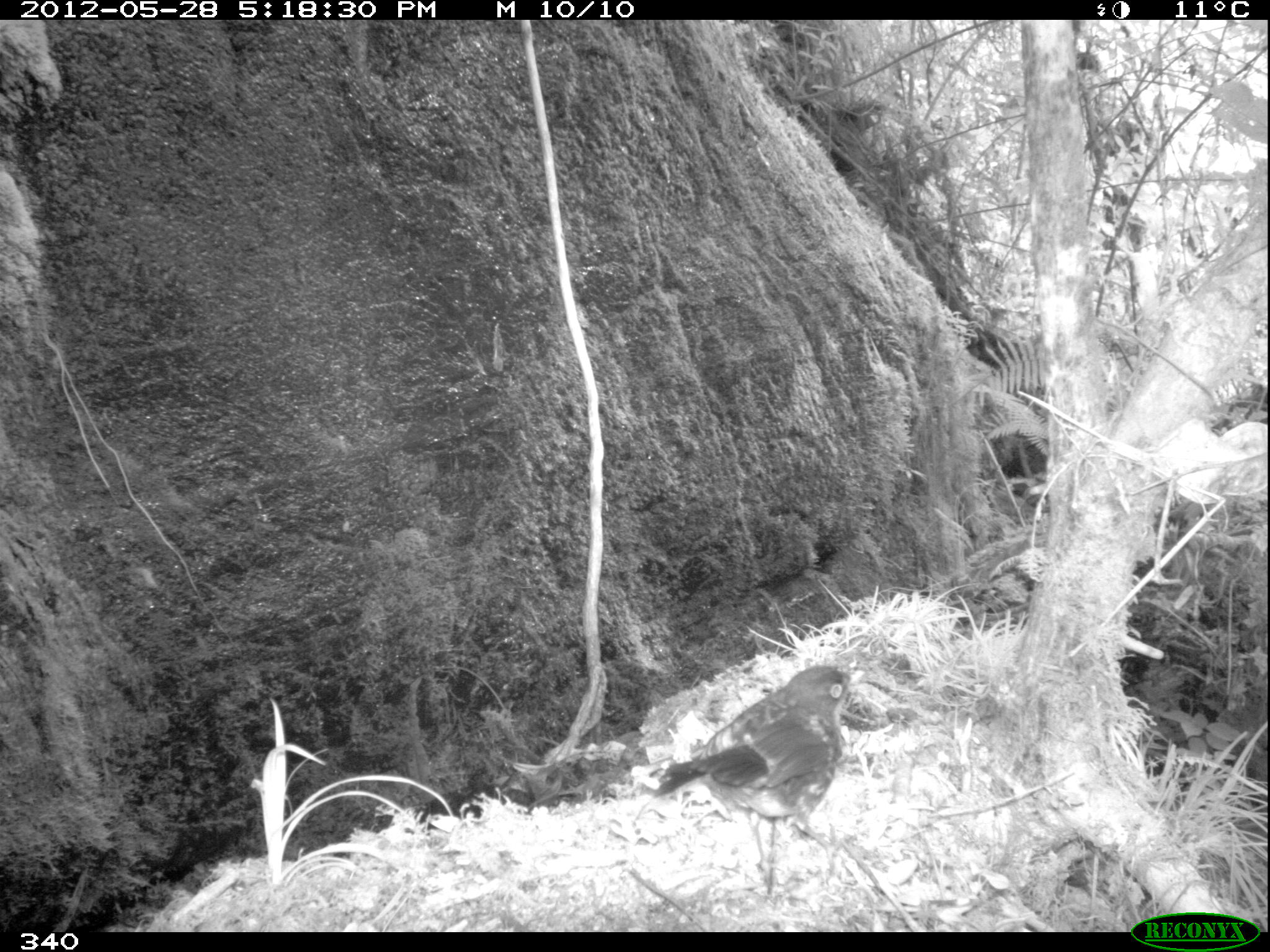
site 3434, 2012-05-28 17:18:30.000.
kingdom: Animalia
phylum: Chordata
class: Aves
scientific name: Aves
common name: bird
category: unknown bird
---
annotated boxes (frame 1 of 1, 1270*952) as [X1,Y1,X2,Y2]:
unknown bird: [652,663,865,895]